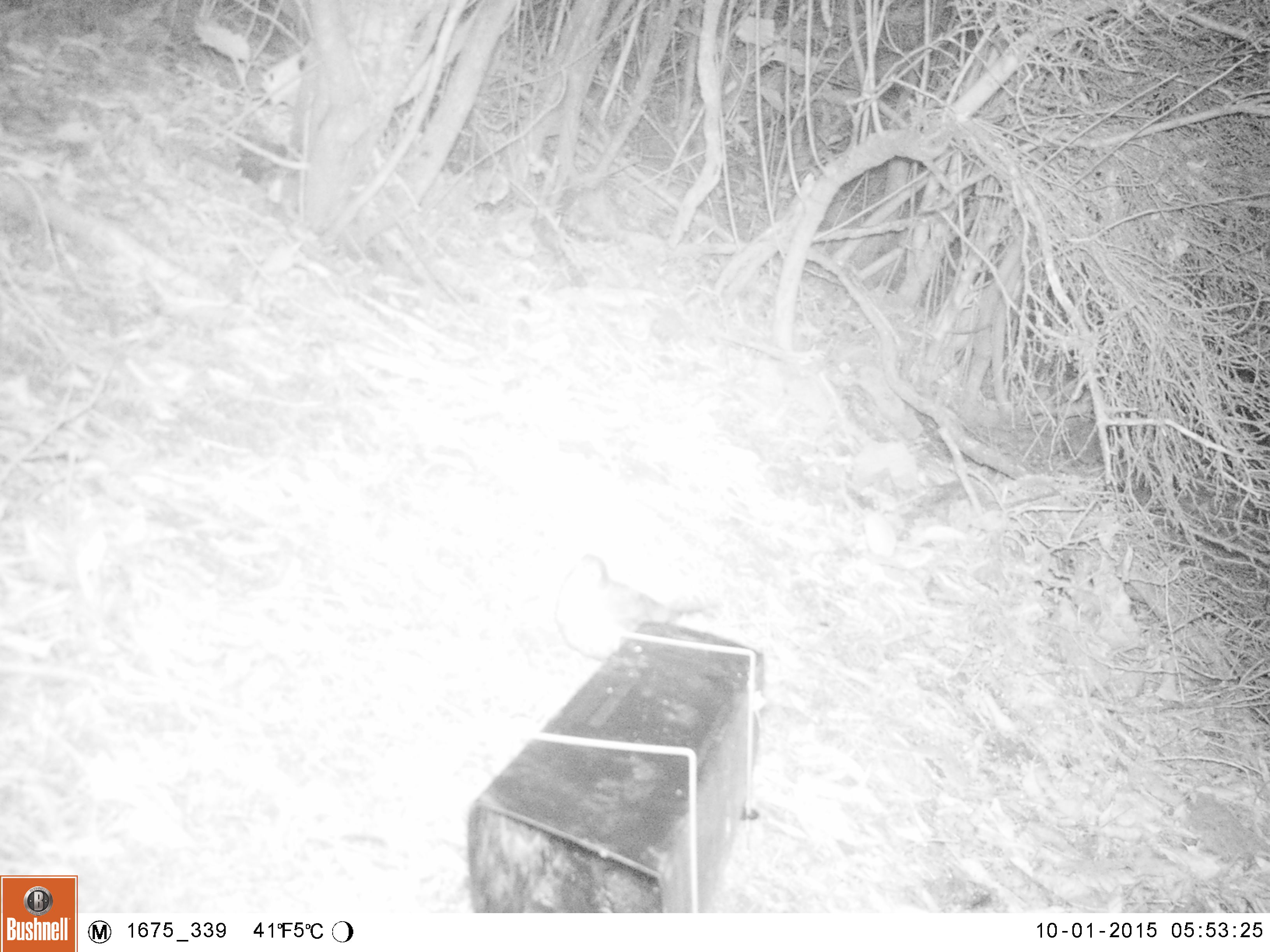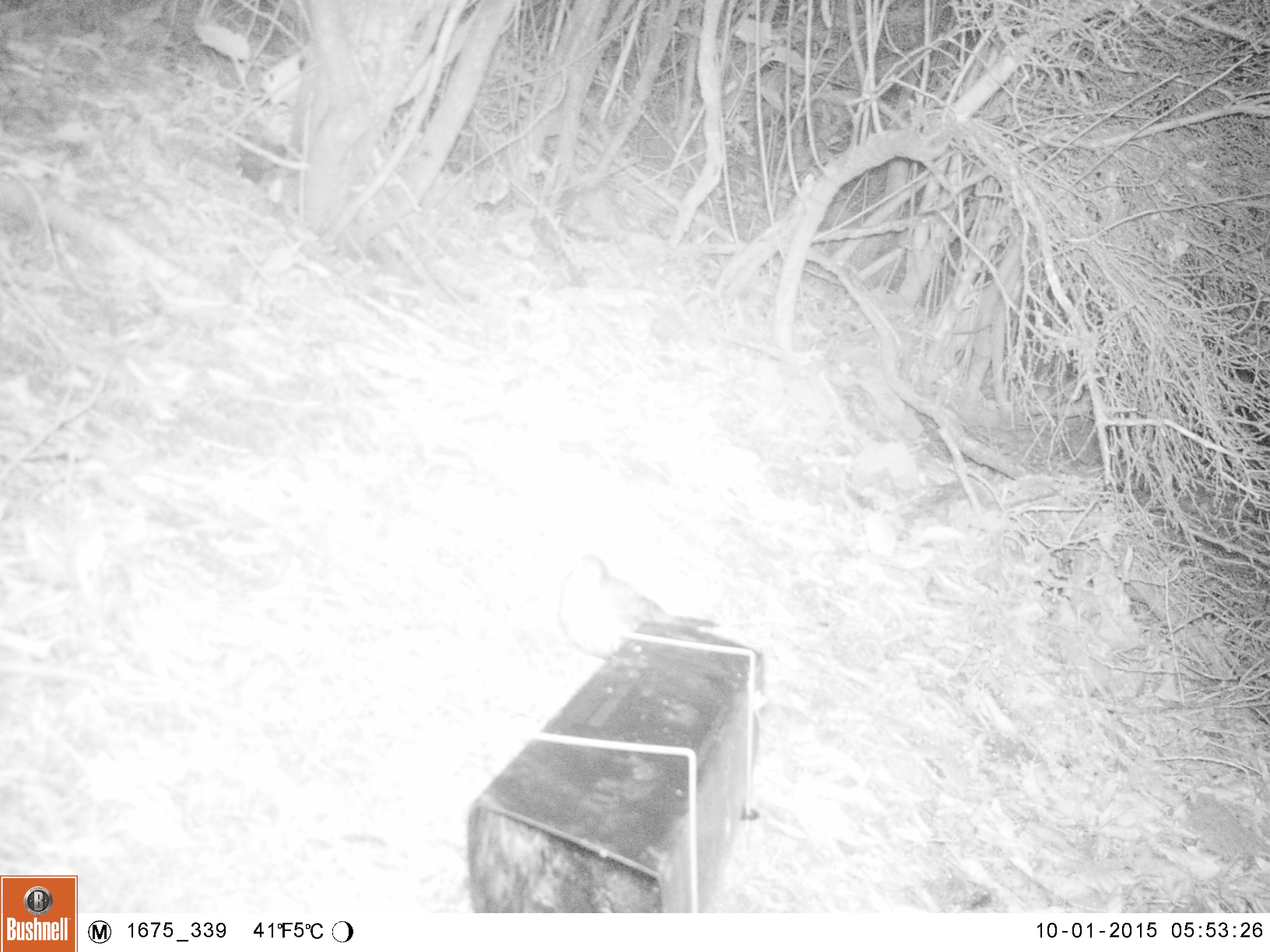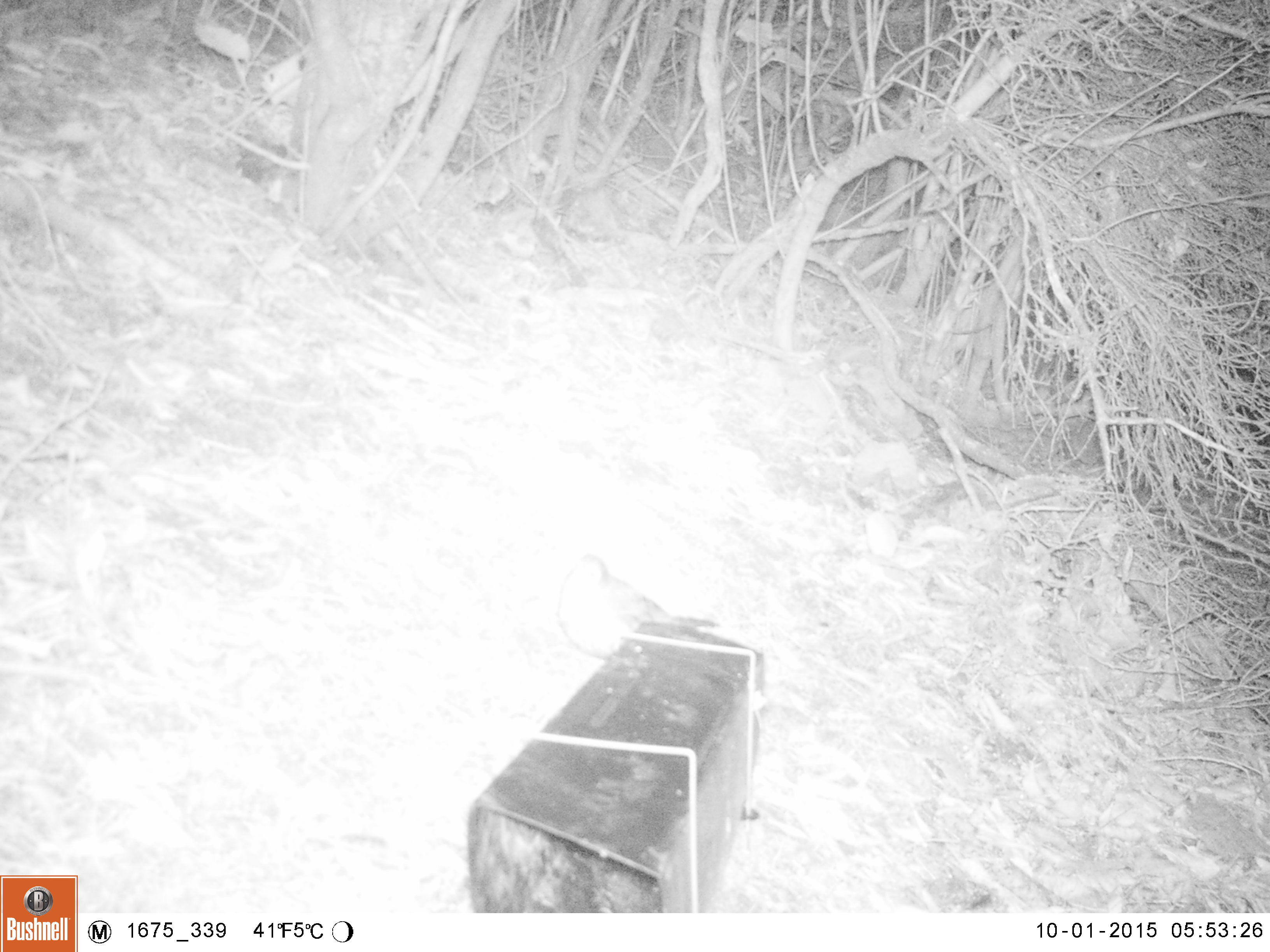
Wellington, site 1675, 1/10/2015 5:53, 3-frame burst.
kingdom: Animalia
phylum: Chordata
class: Aves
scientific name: Aves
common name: bird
Bird (Aves).